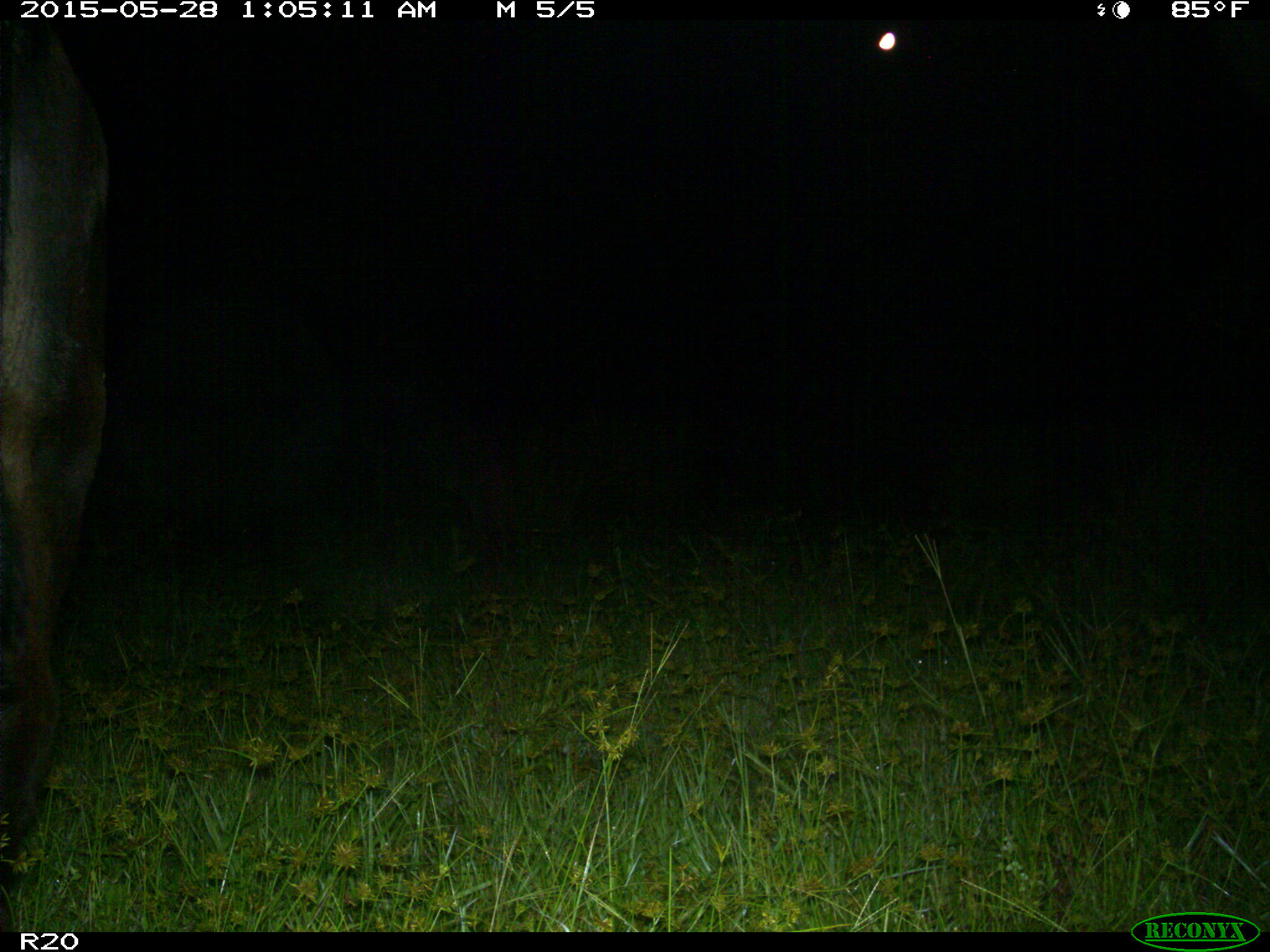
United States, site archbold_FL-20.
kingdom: Animalia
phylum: Chordata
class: Mammalia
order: Artiodactyla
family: Bovidae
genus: Bos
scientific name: Bos taurus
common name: domestic cow